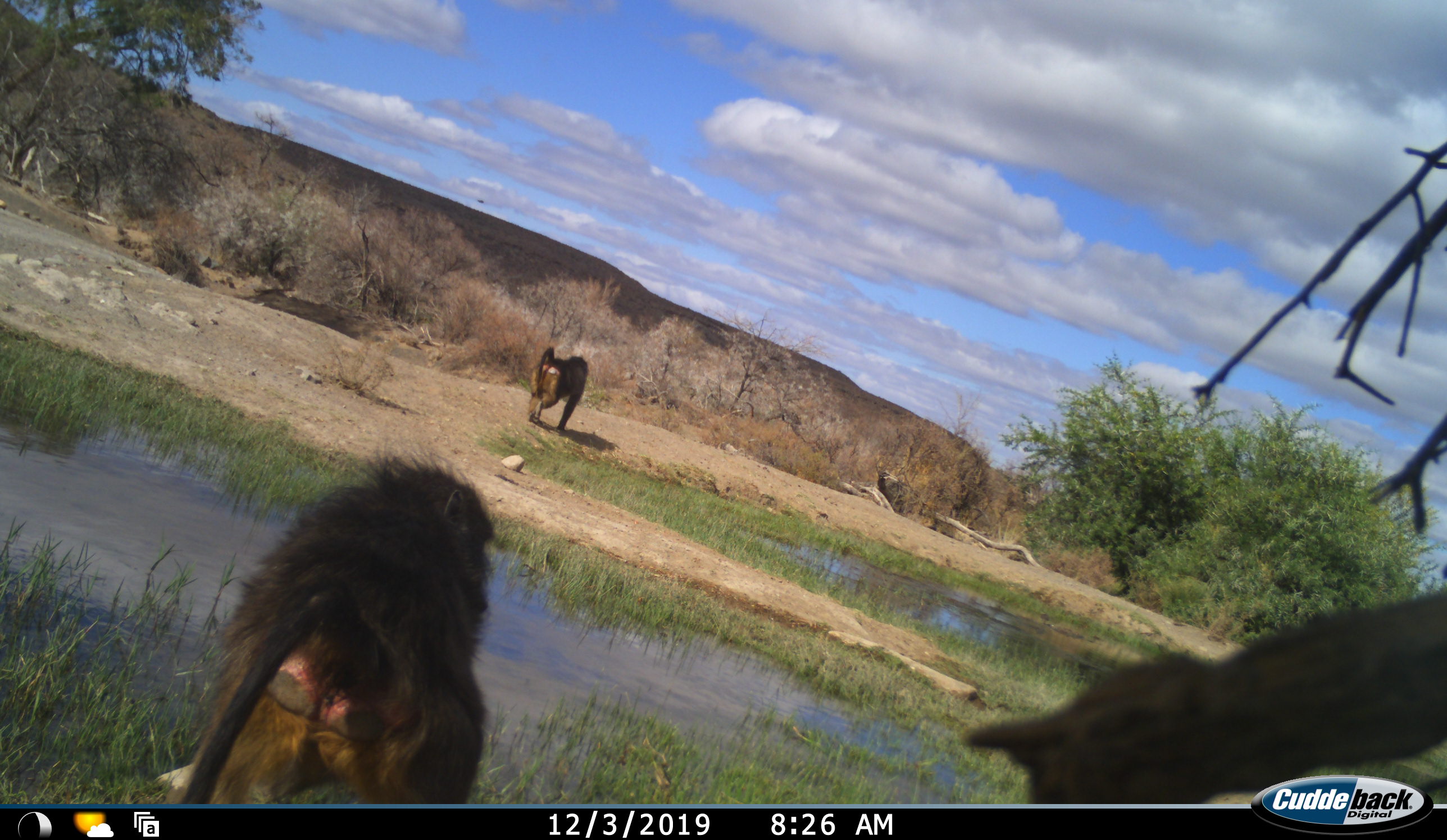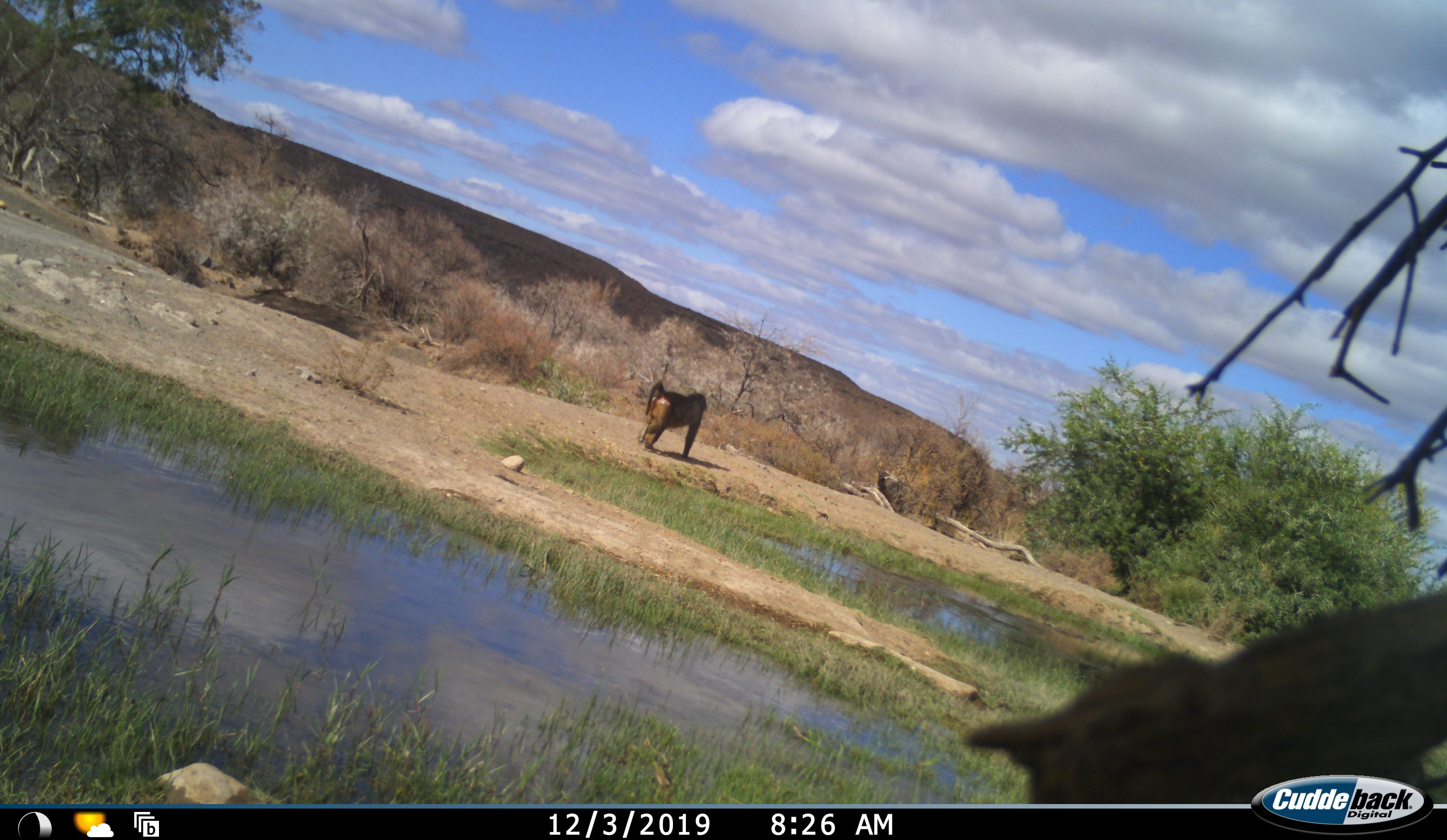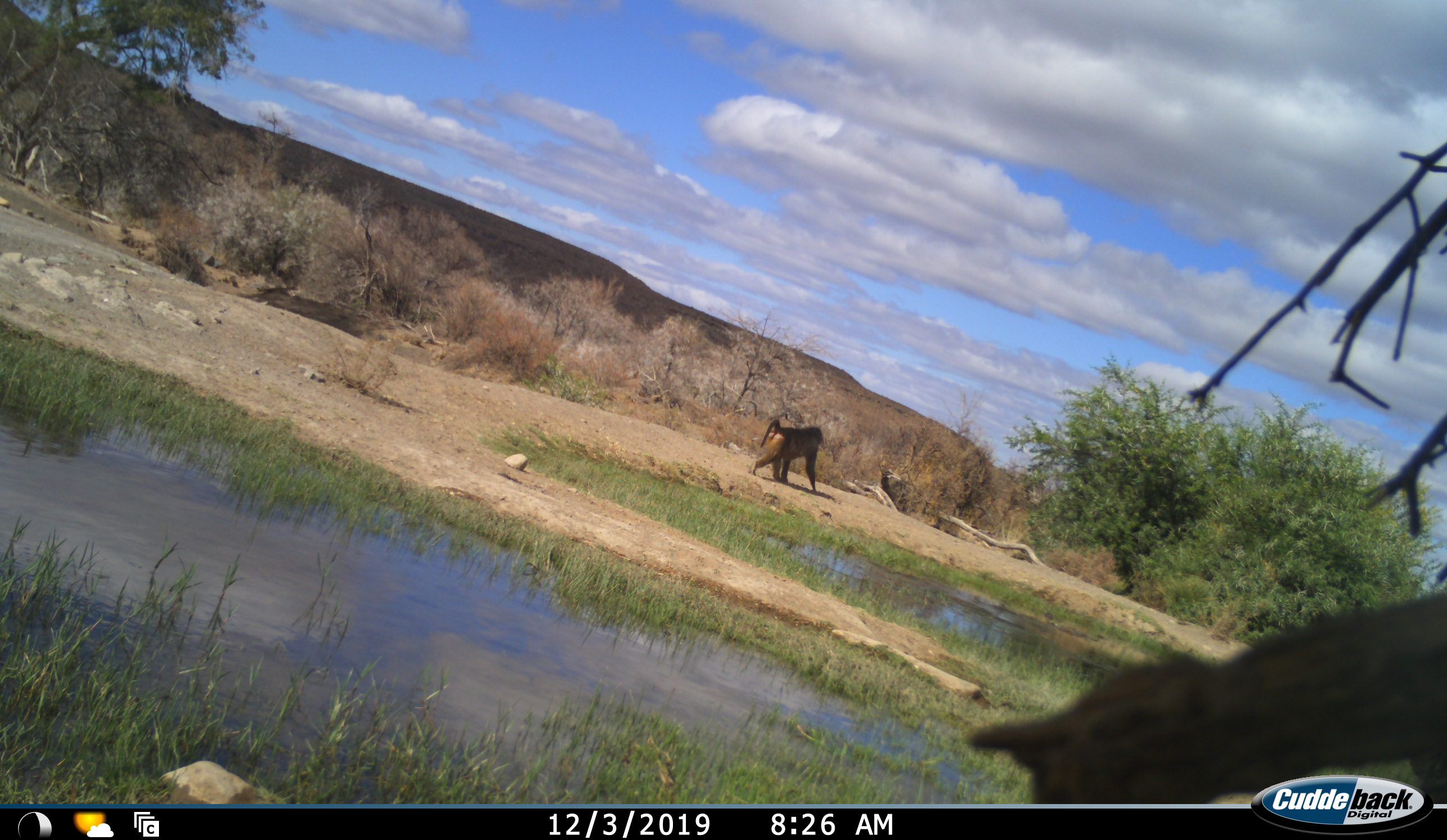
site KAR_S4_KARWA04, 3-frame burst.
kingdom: Animalia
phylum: Chordata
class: Mammalia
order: Primates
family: Cercopithecidae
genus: Papio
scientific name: Papio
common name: baboon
Baboon (Papio), count 2. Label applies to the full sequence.